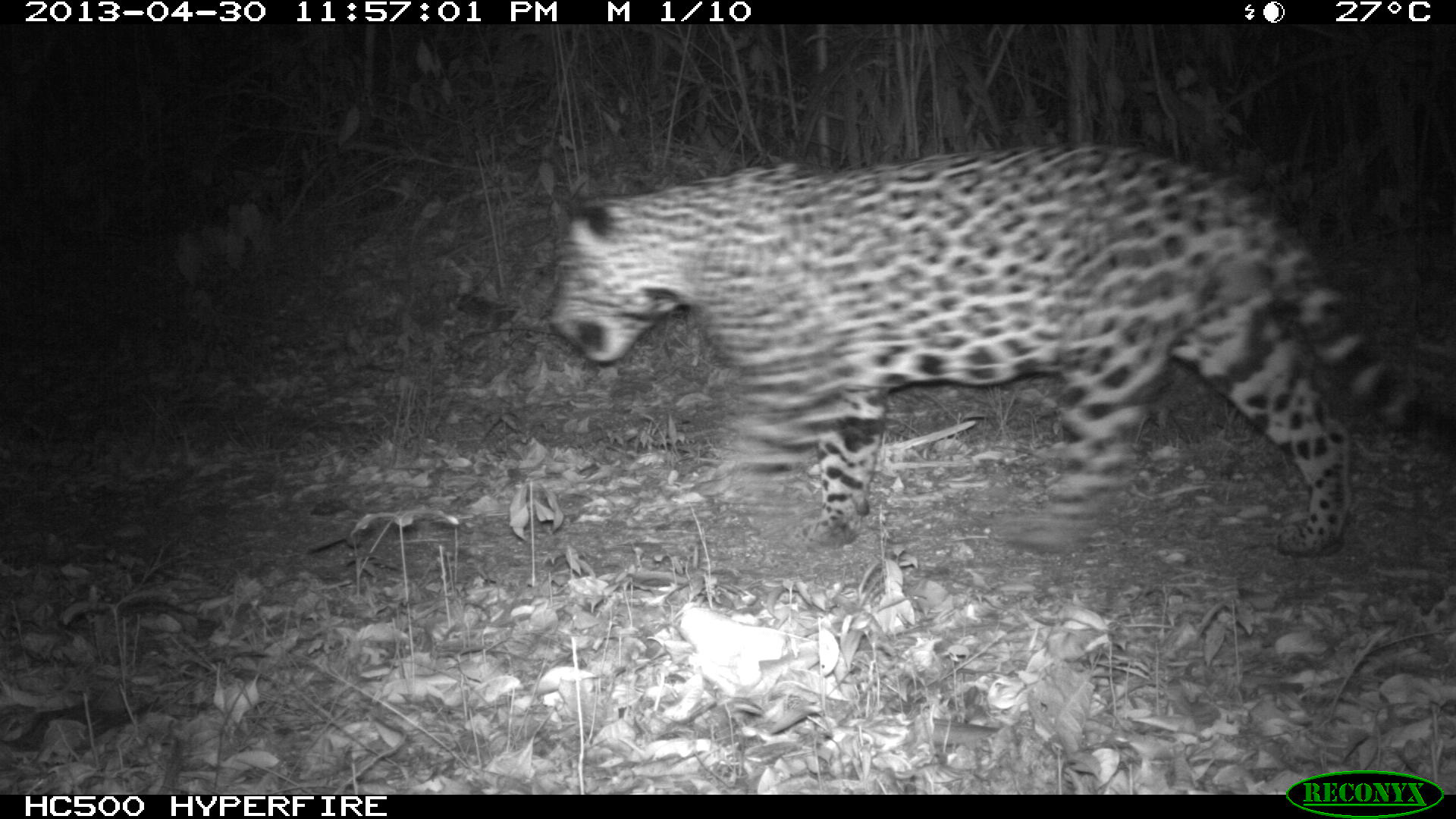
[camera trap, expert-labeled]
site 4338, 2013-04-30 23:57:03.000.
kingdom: Animalia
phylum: Chordata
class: Mammalia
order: Carnivora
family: Felidae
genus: Panthera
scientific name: Panthera onca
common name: jaguar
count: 1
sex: male